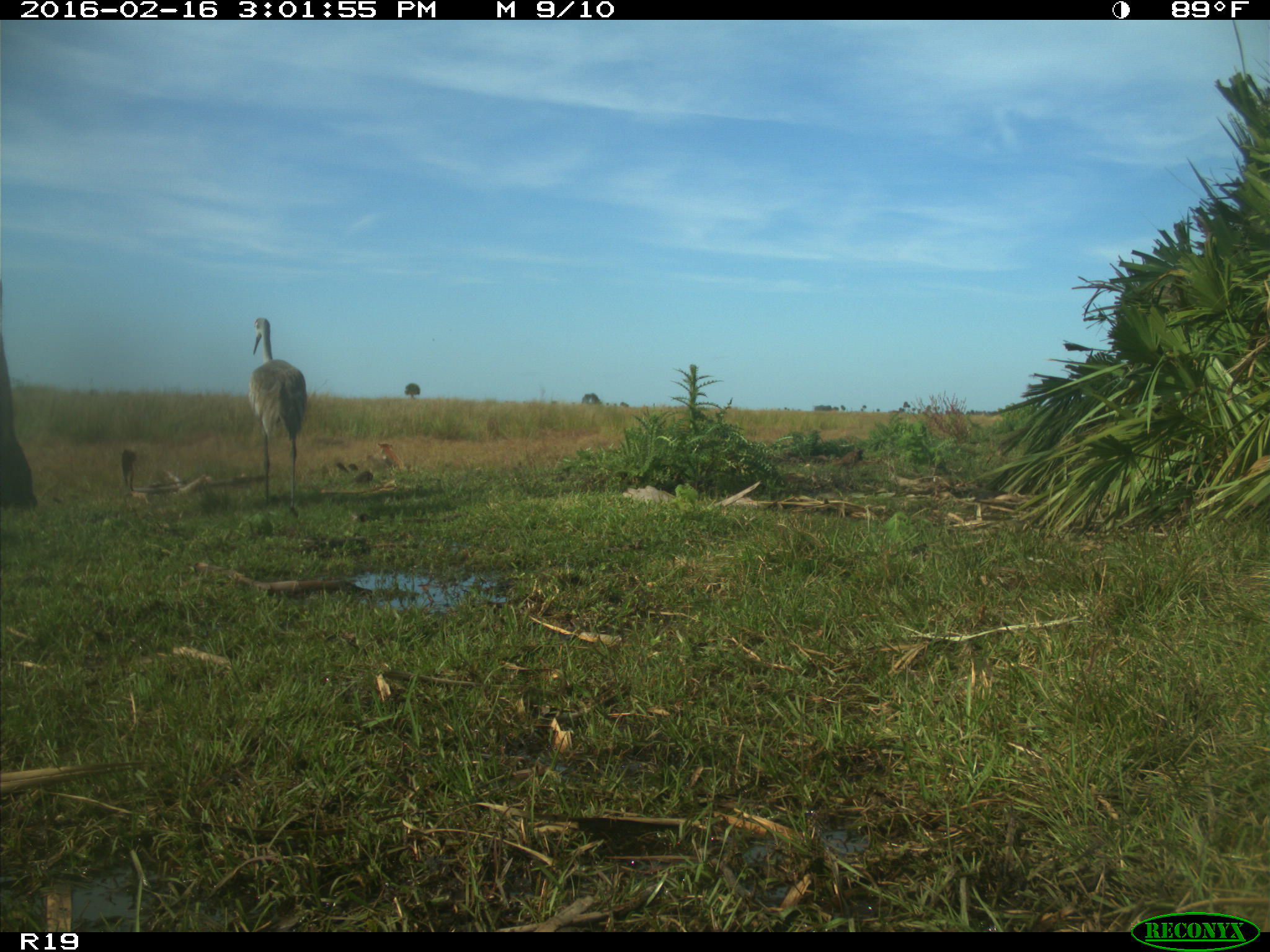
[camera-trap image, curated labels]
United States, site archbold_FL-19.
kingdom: Animalia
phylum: Chordata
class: Aves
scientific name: Aves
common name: birds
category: unidentified bird